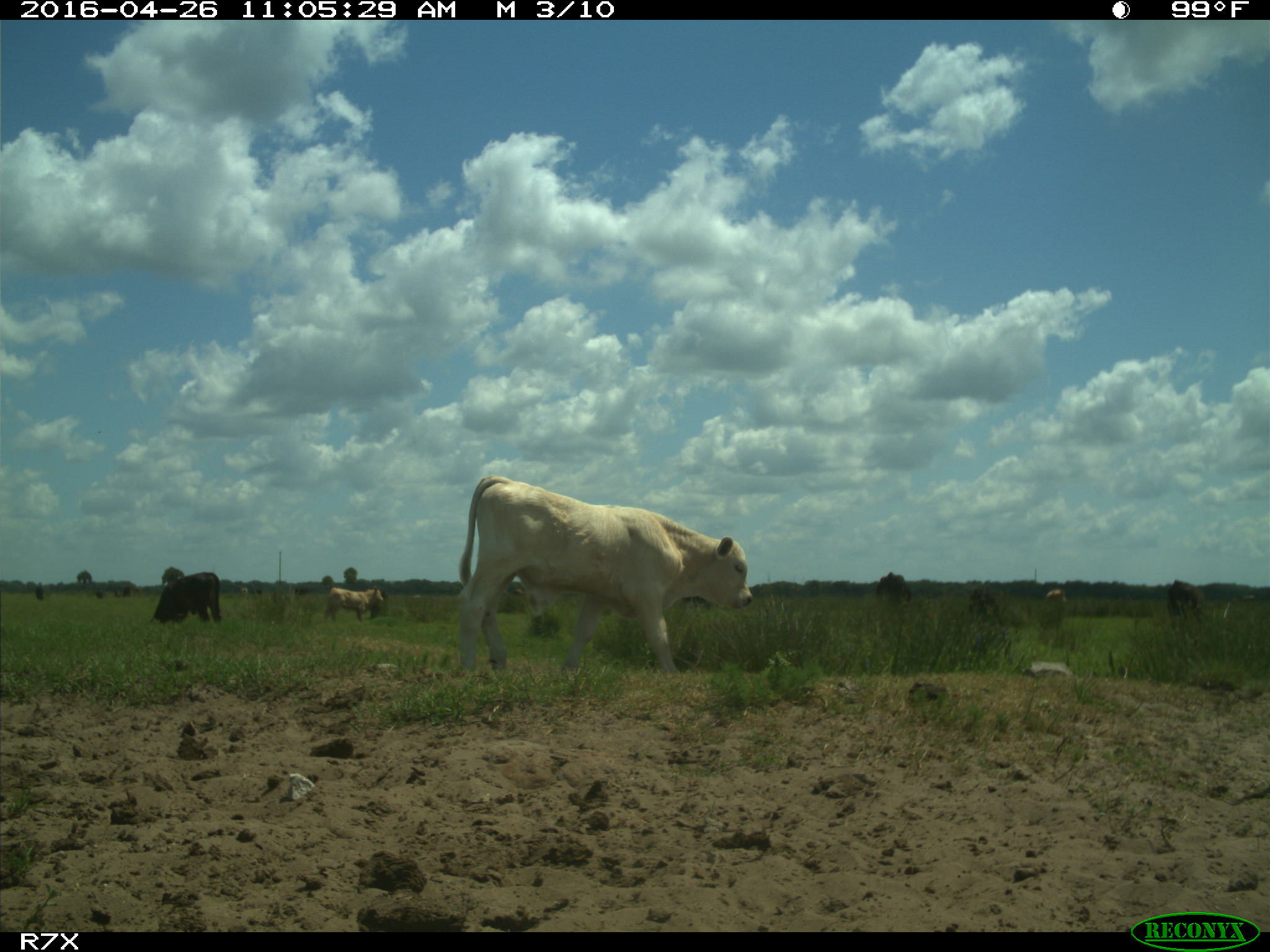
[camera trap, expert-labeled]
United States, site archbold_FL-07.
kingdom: Animalia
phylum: Chordata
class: Mammalia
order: Artiodactyla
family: Bovidae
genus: Bos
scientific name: Bos taurus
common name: domestic cow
Bos taurus (domestic cow).